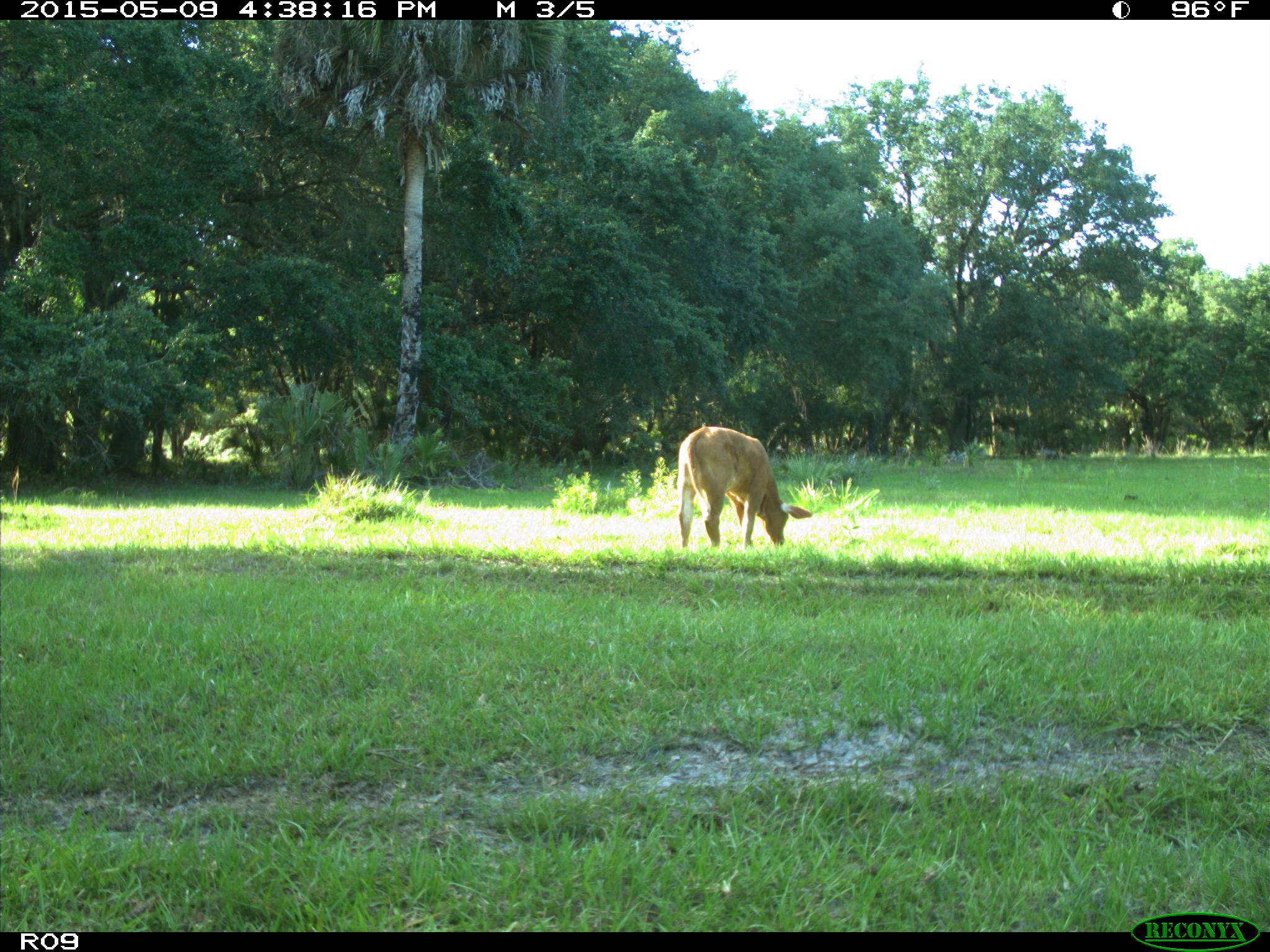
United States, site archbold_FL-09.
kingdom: Animalia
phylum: Chordata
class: Mammalia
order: Artiodactyla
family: Bovidae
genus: Bos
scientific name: Bos taurus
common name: domestic cow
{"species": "Bos taurus (domestic cow)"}